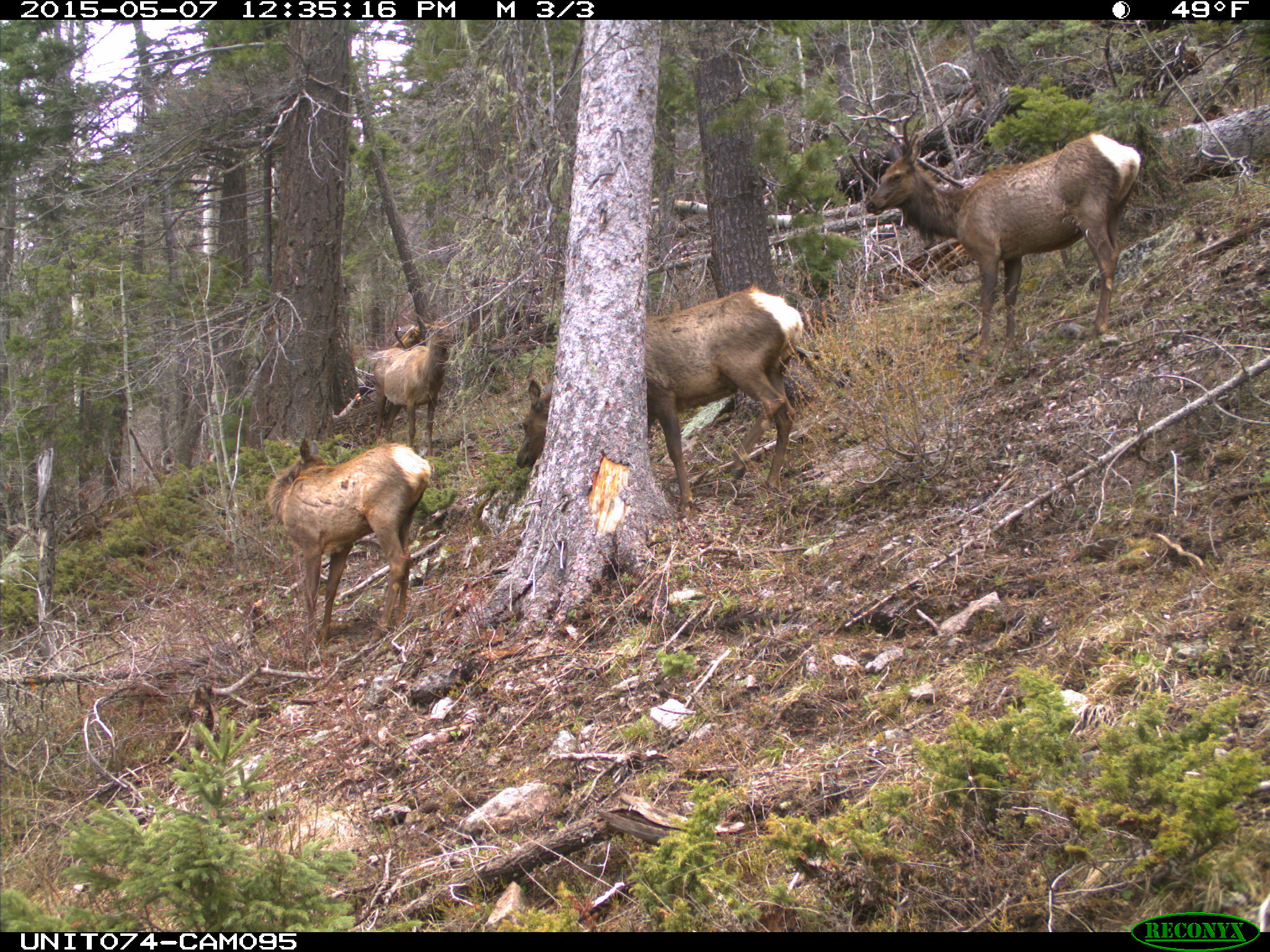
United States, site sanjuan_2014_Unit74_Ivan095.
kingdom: Animalia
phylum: Chordata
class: Mammalia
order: Artiodactyla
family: Cervidae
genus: Cervus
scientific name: Cervus elaphus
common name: red deer